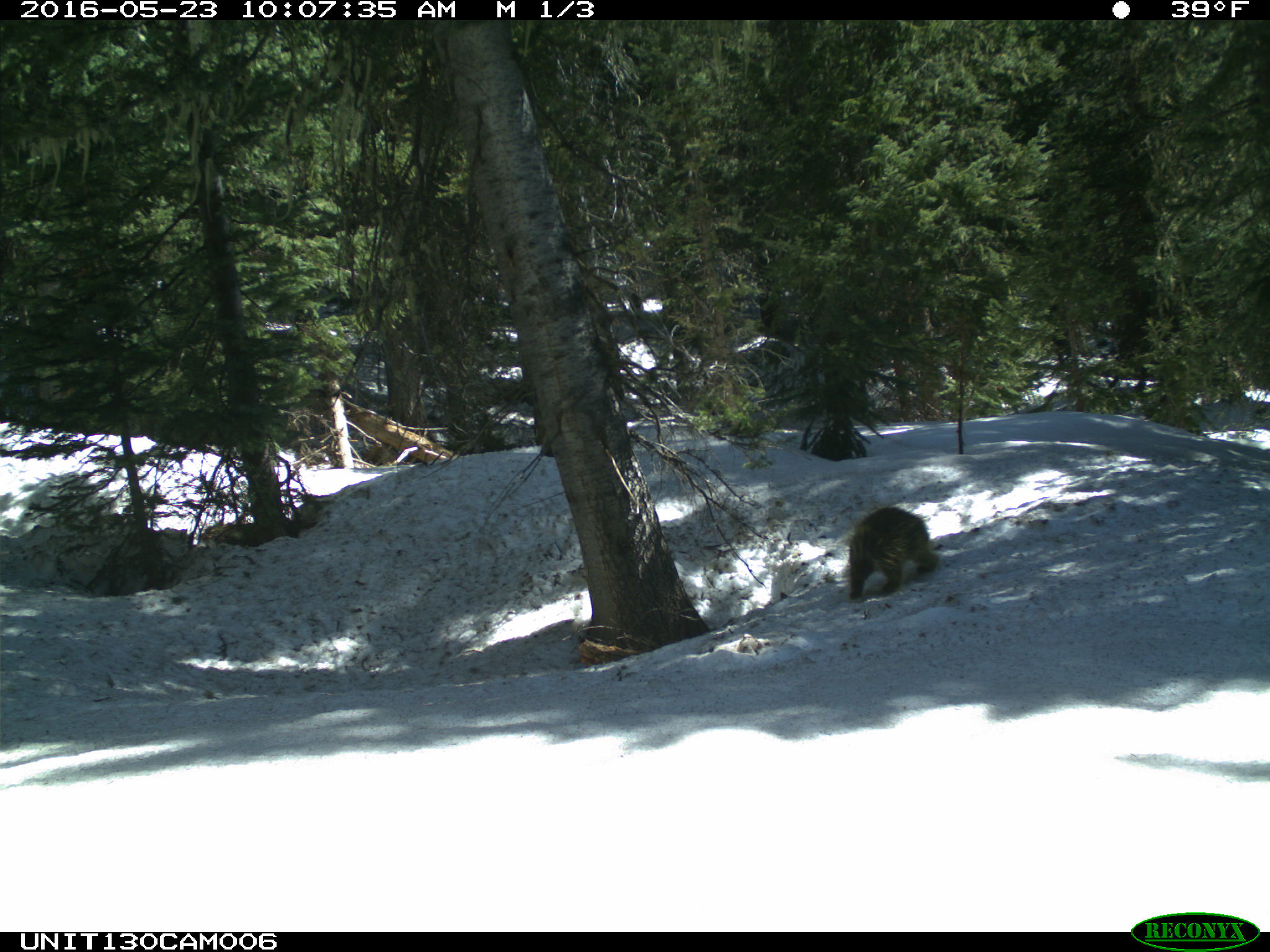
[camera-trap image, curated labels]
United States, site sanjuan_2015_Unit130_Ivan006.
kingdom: Animalia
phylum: Chordata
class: Mammalia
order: Rodentia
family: Erethizontidae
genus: Erethizon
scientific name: Erethizon dorsatum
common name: north american porcupine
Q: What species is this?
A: Erethizon dorsatum (north american porcupine).